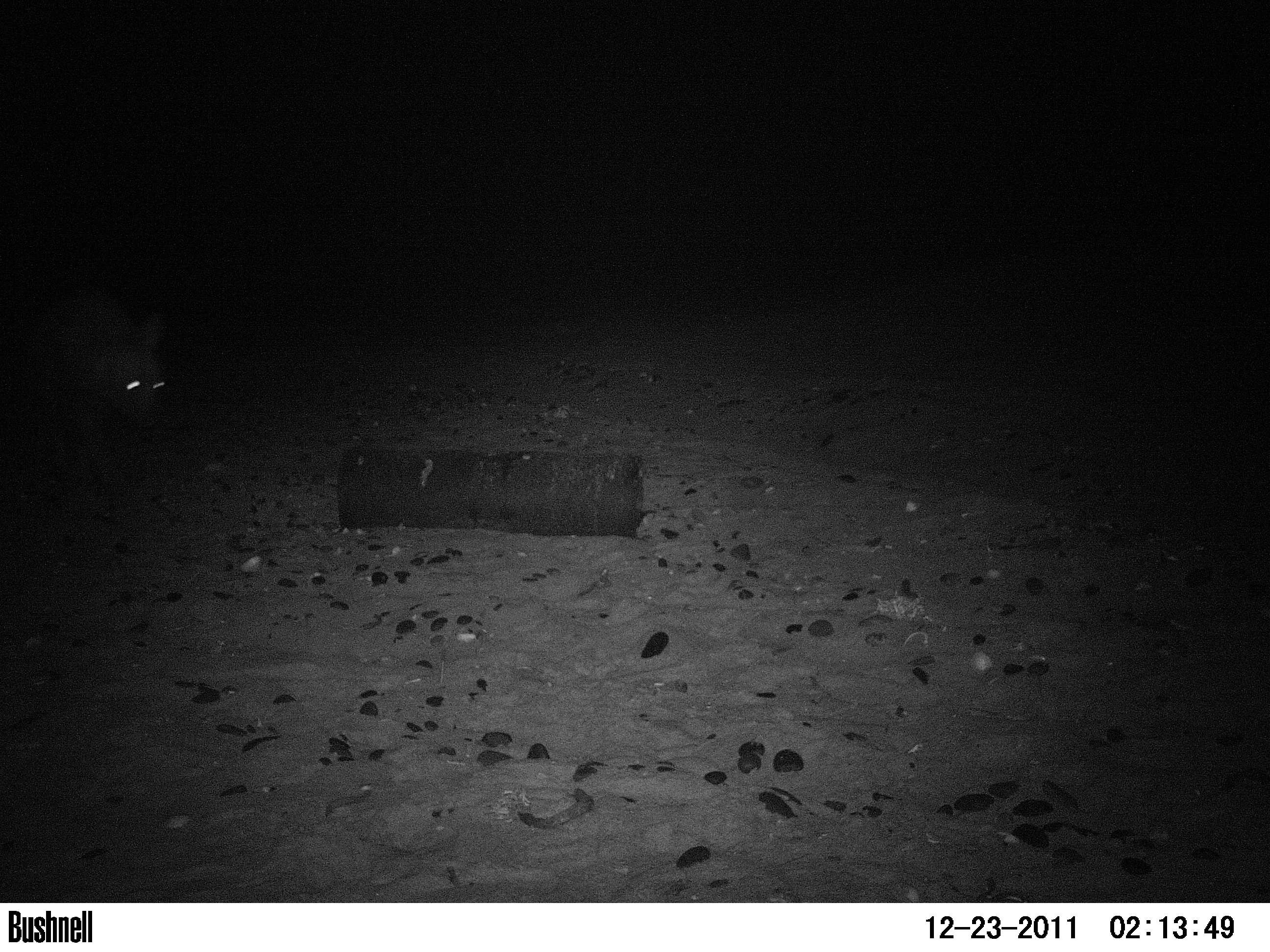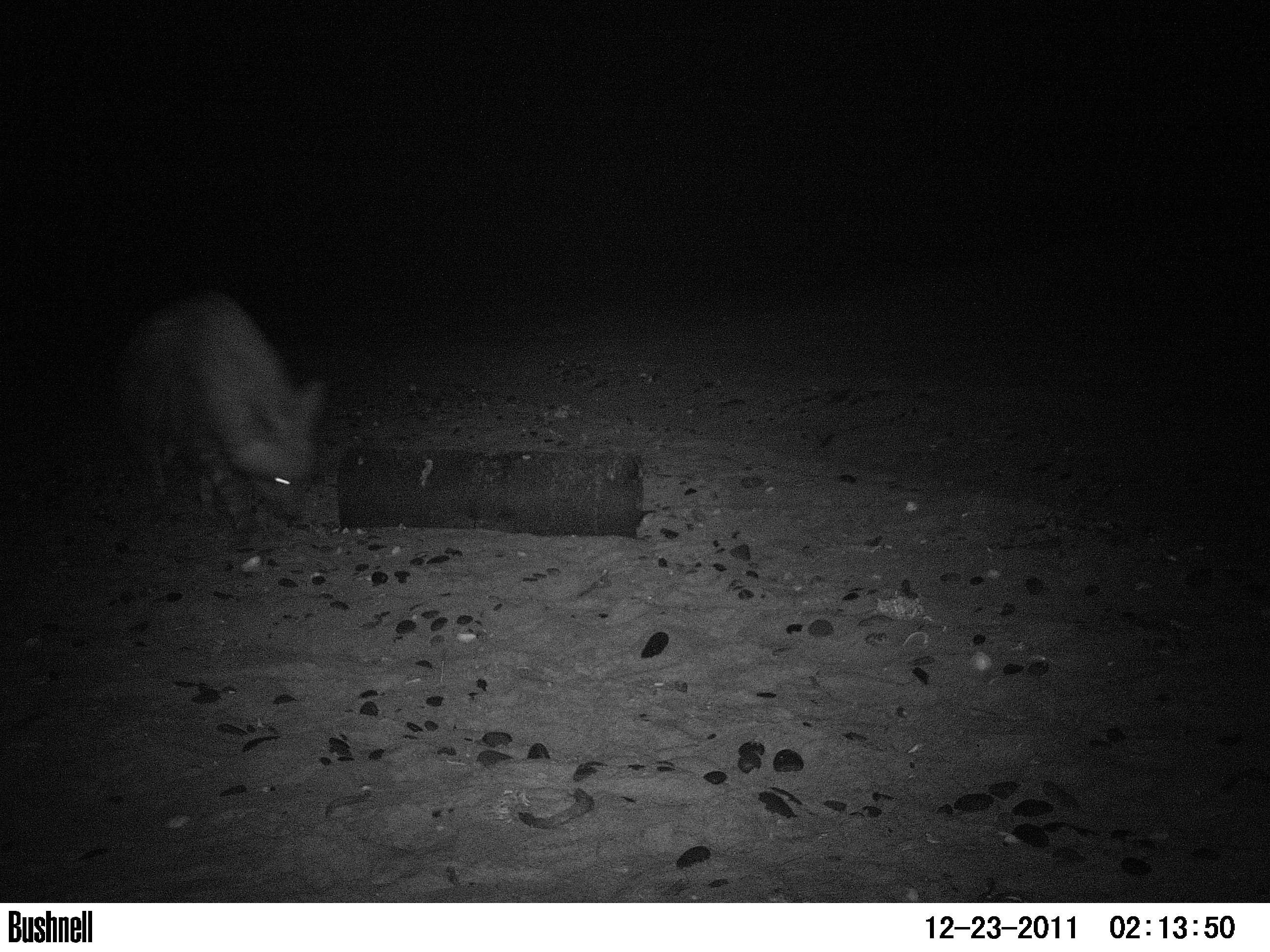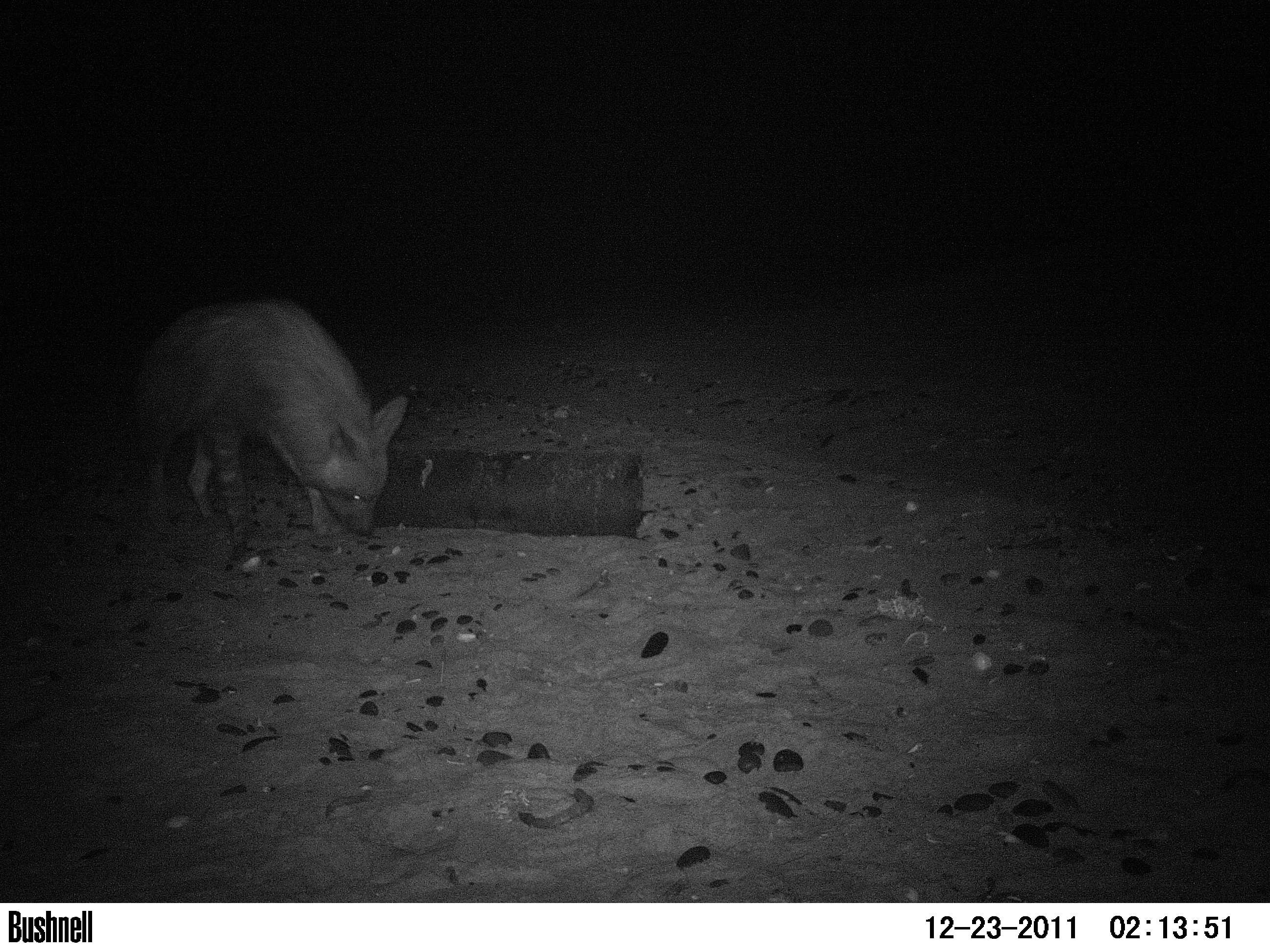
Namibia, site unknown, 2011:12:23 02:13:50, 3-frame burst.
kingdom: Animalia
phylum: Chordata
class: Mammalia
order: Carnivora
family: Hyaenidae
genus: Parahyaena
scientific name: Parahyaena brunnea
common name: brown hyena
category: hyaena brunnea